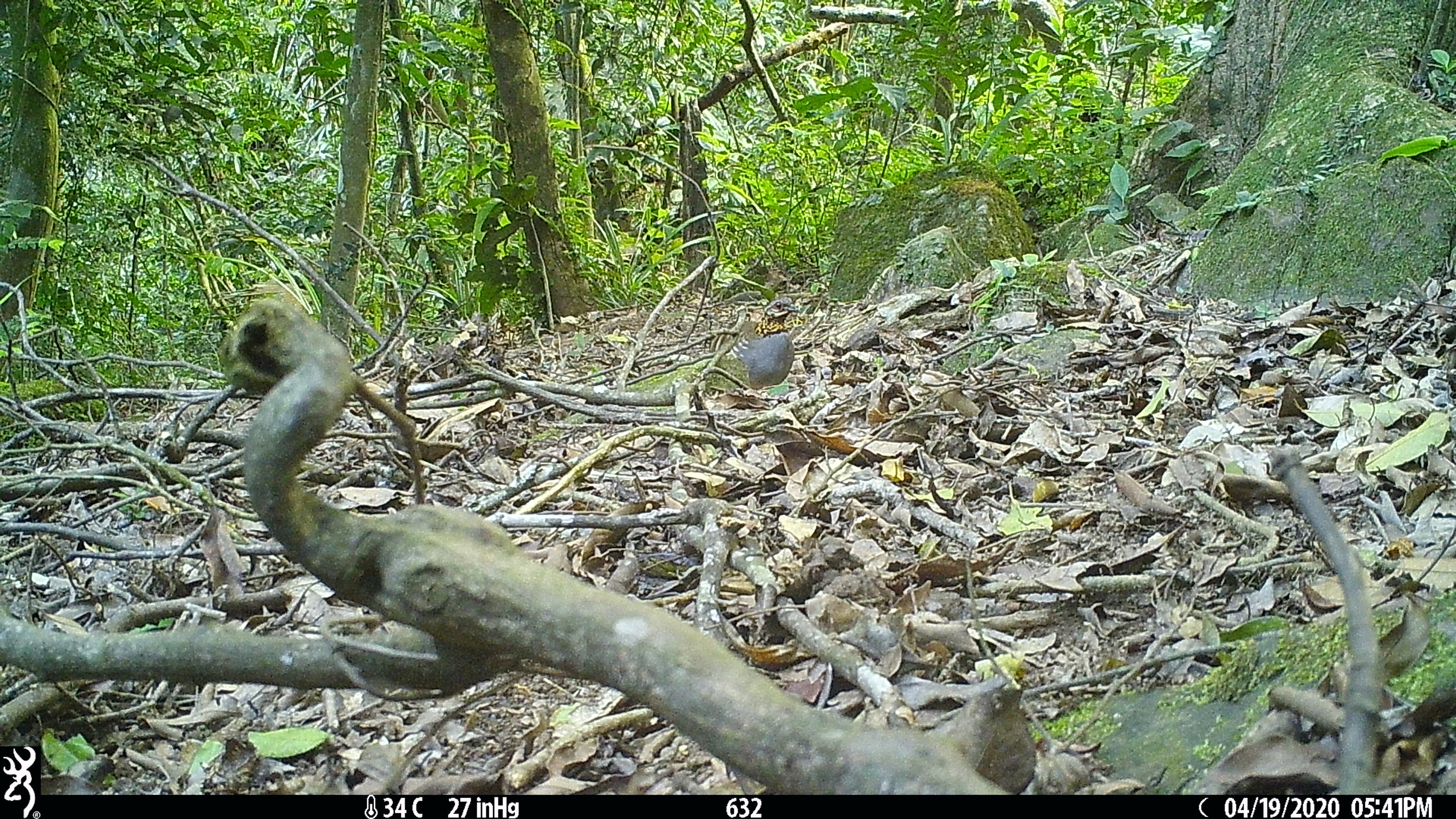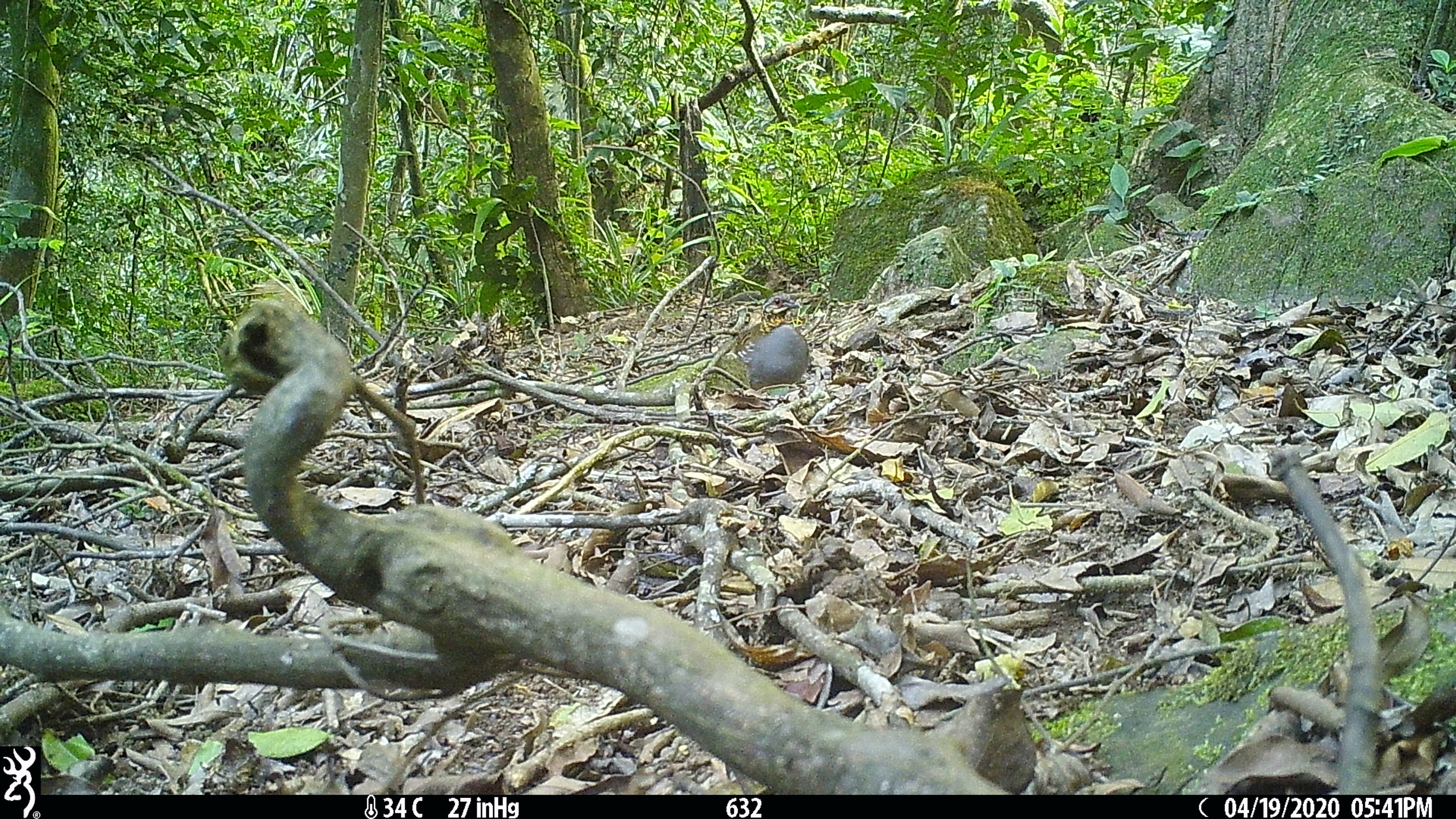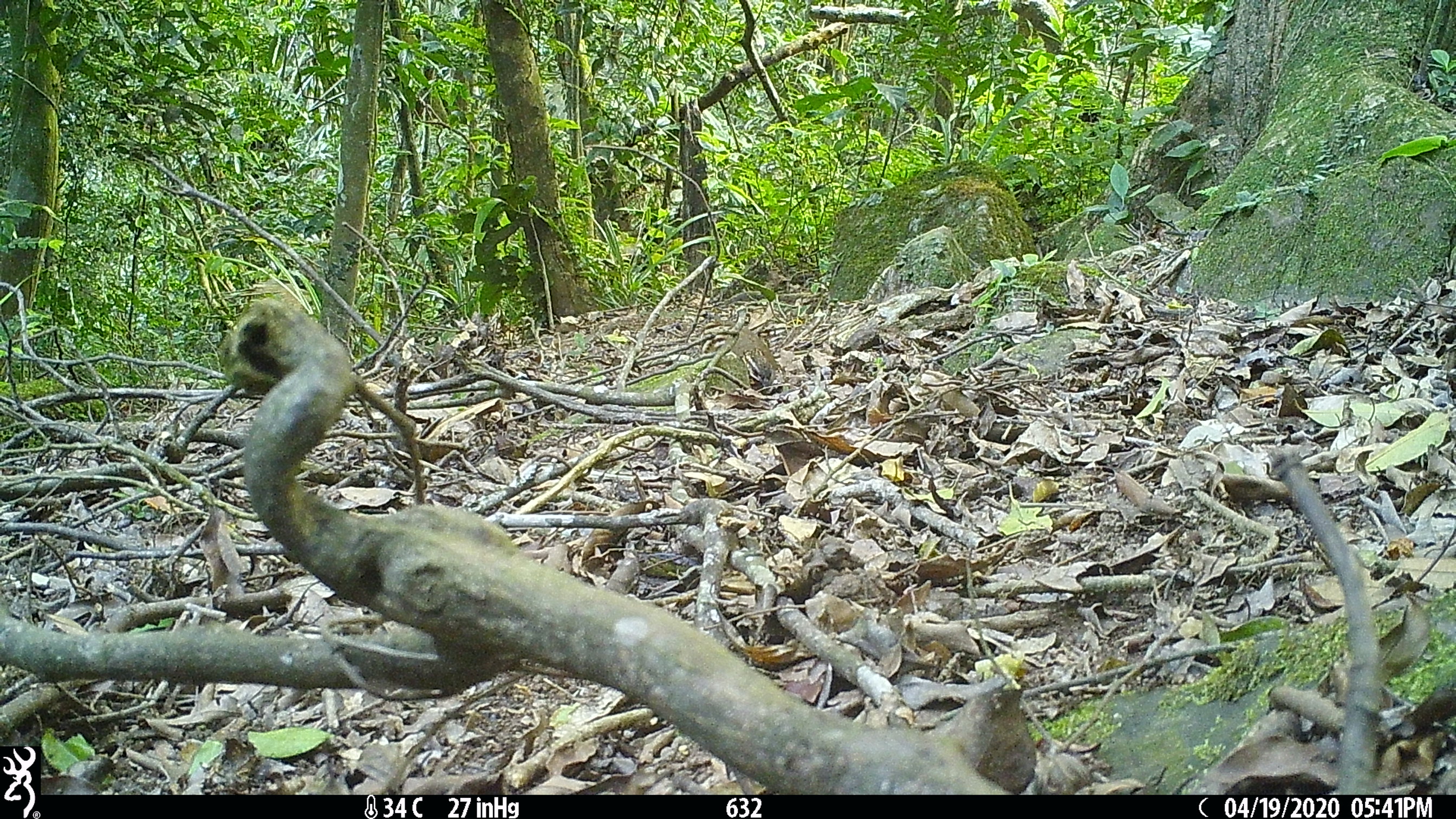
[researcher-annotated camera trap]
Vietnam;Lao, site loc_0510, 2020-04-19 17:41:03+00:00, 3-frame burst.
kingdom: Animalia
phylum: Chordata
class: Aves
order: Galliformes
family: Phasianidae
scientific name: Phasianidae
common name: partridge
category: unidentified partridge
Unidentified partridge (partridge) (Phasianidae). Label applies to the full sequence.